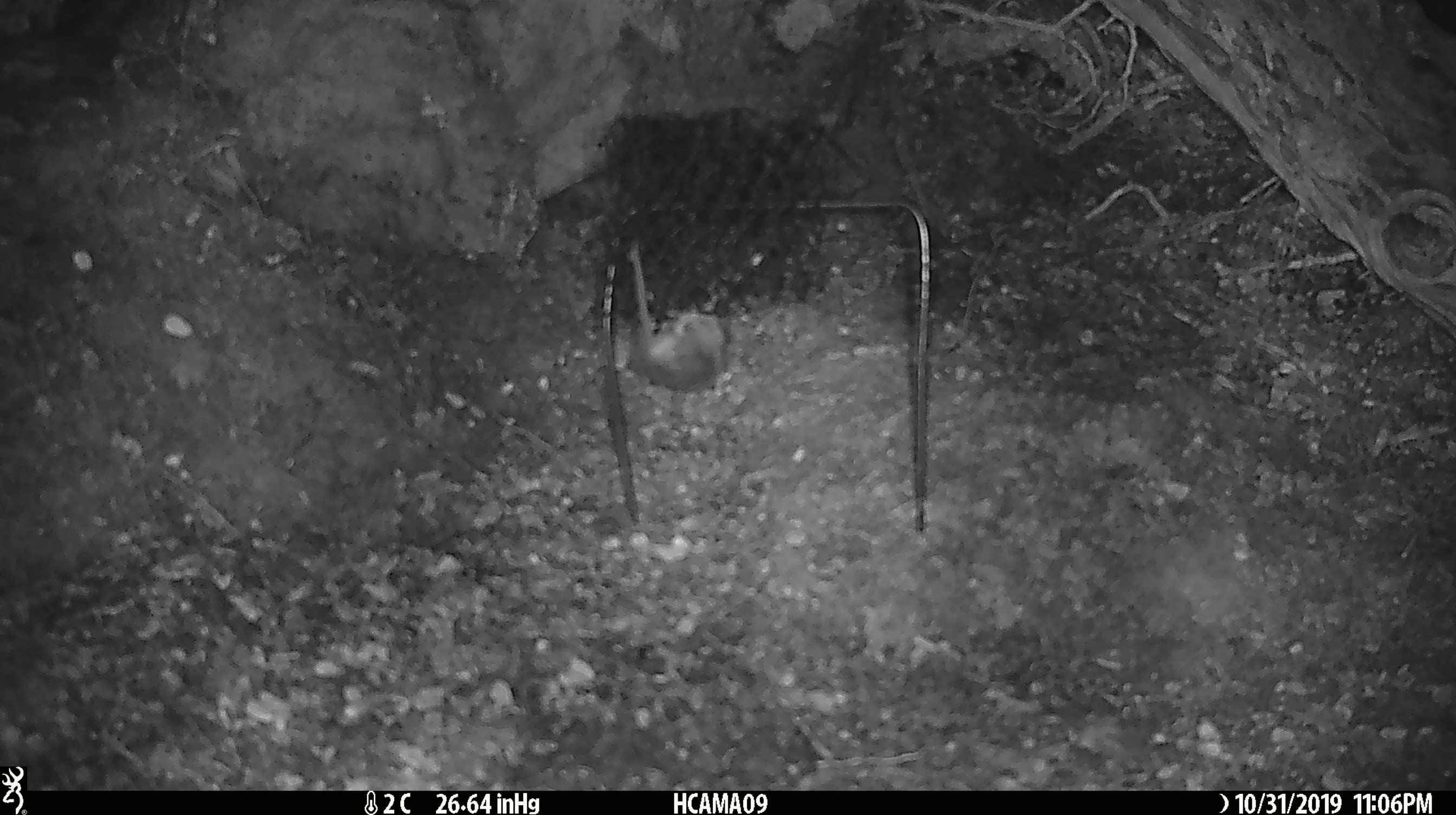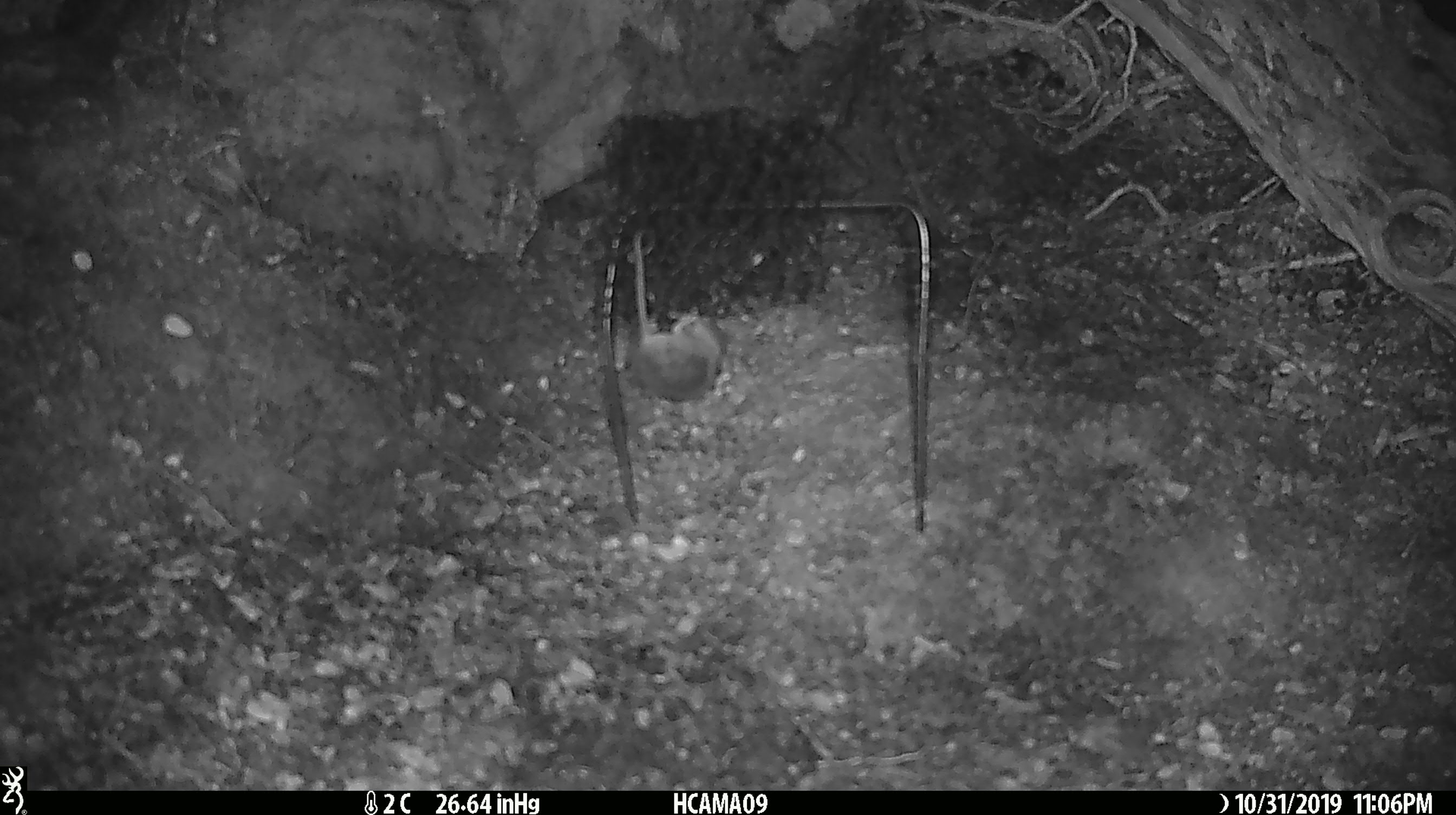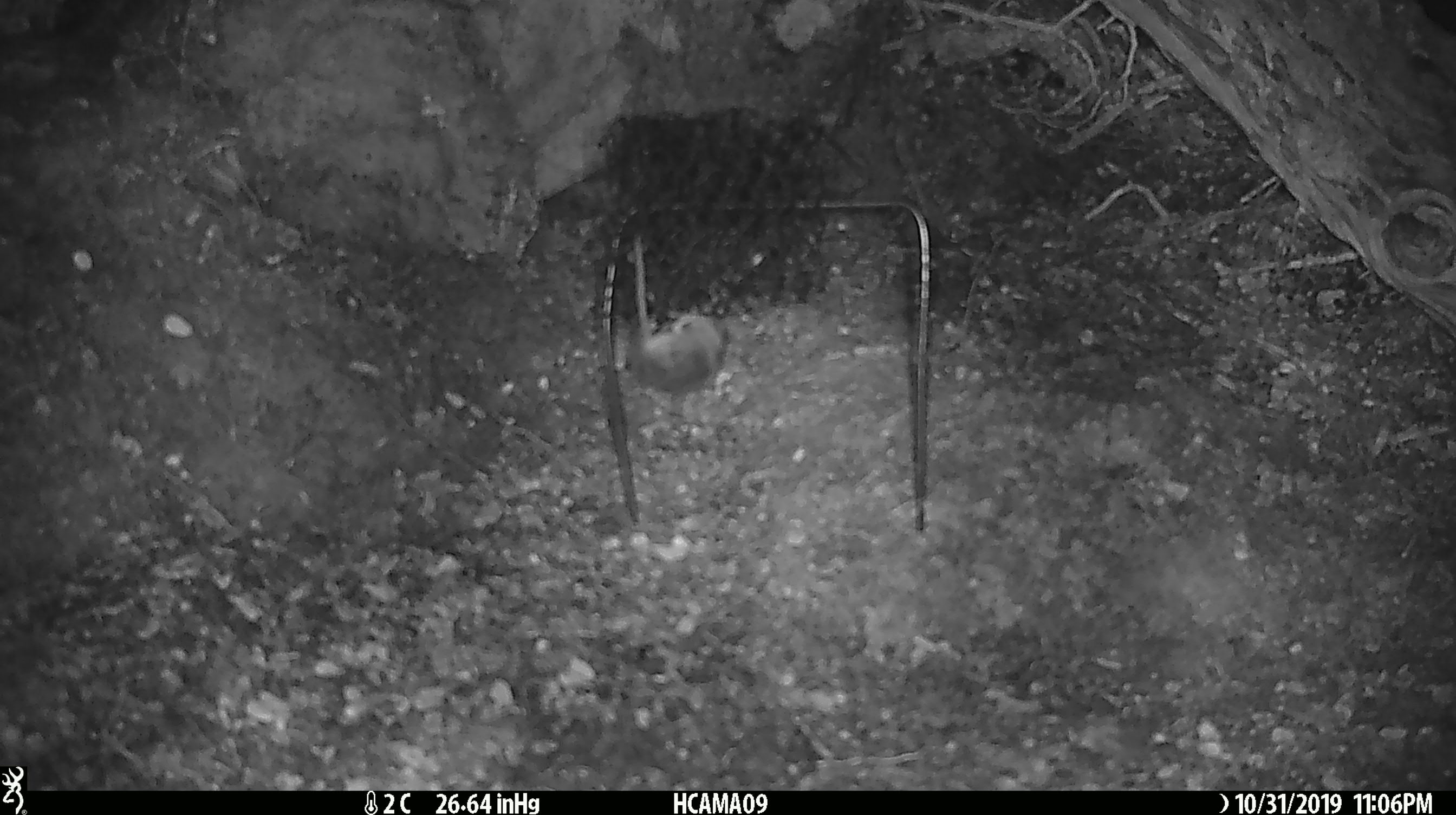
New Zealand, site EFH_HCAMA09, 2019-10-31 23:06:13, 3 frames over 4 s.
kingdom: Animalia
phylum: Chordata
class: Mammalia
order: Rodentia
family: Muridae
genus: Mus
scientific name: Mus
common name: mouse